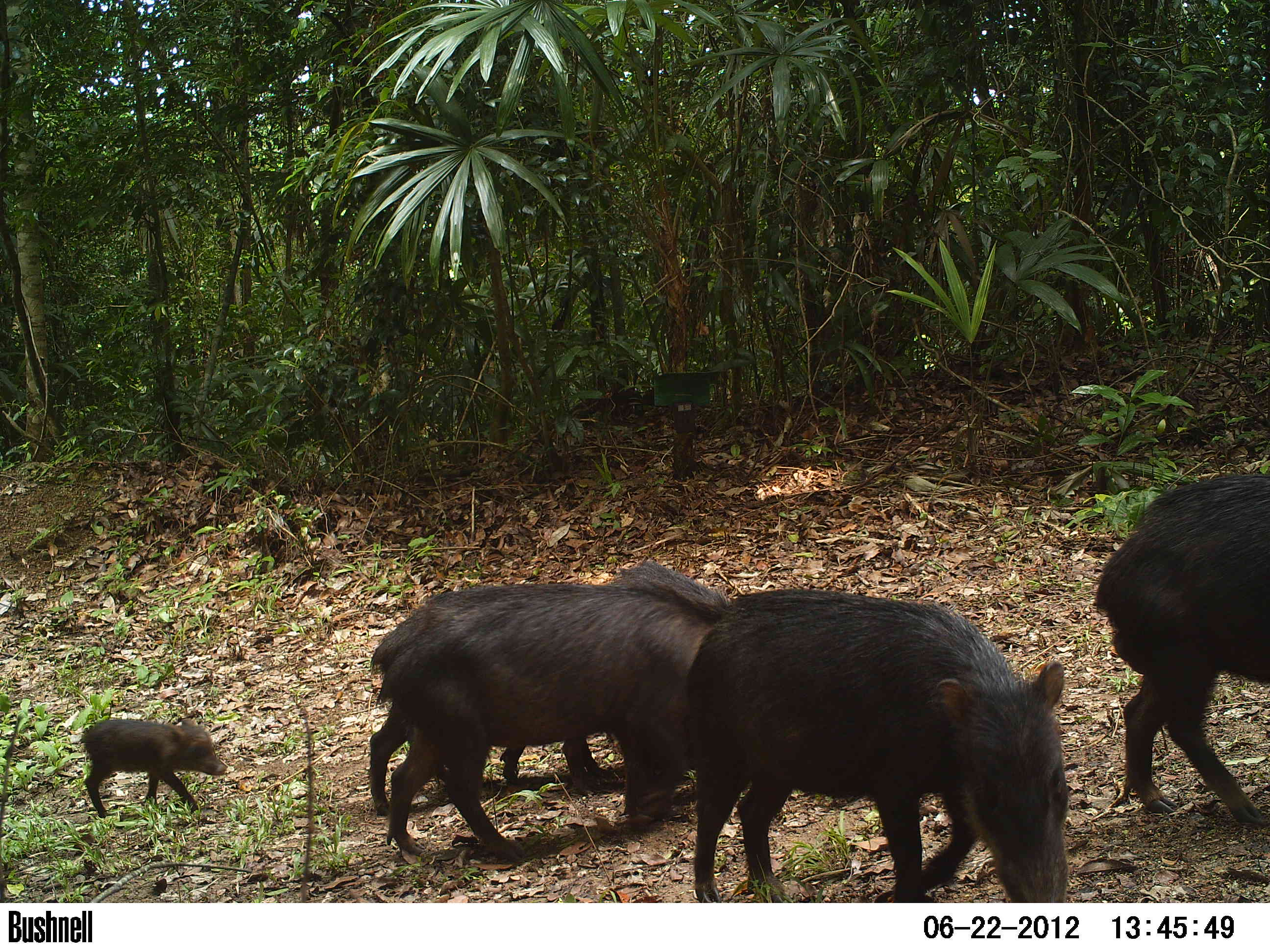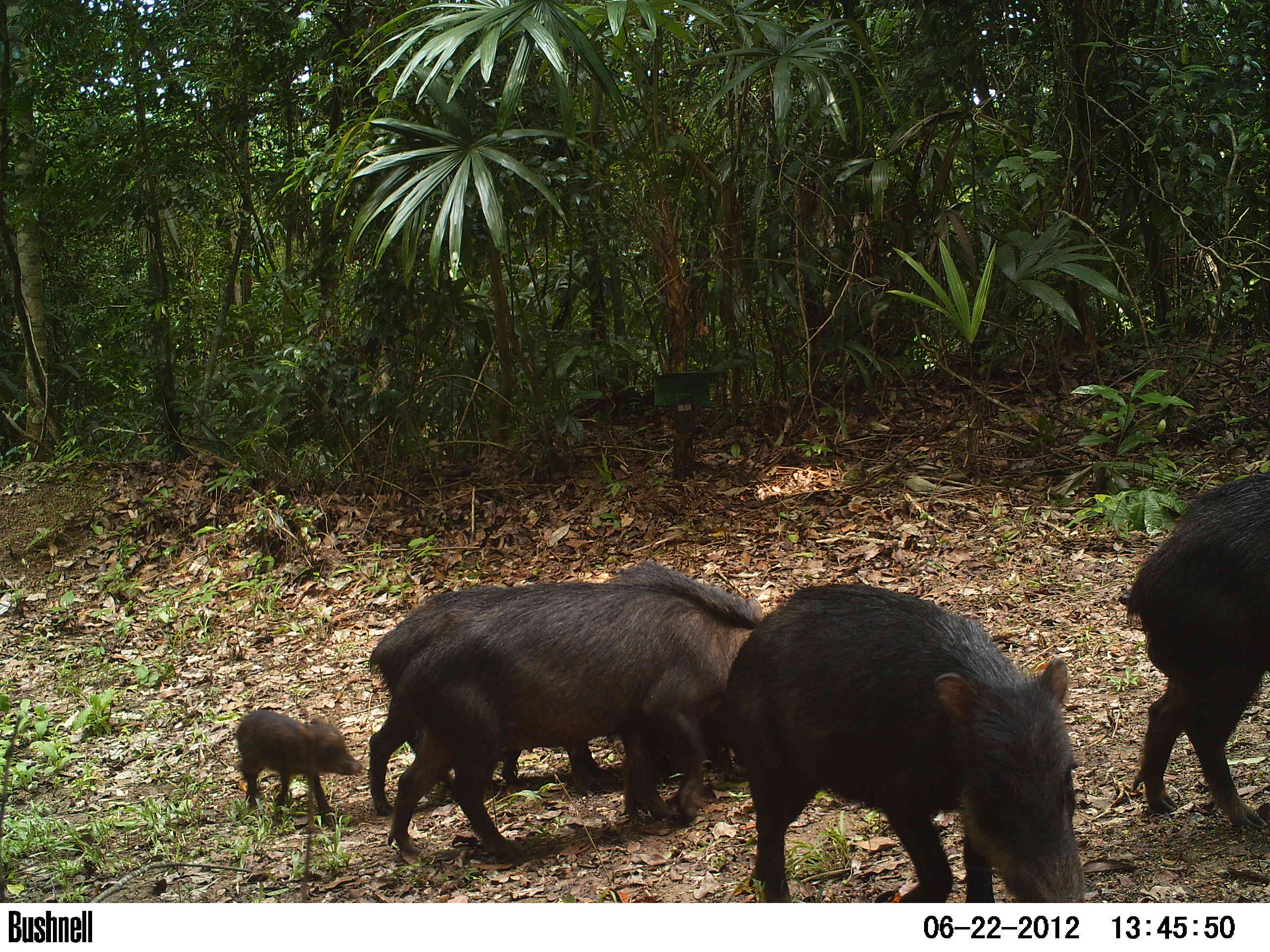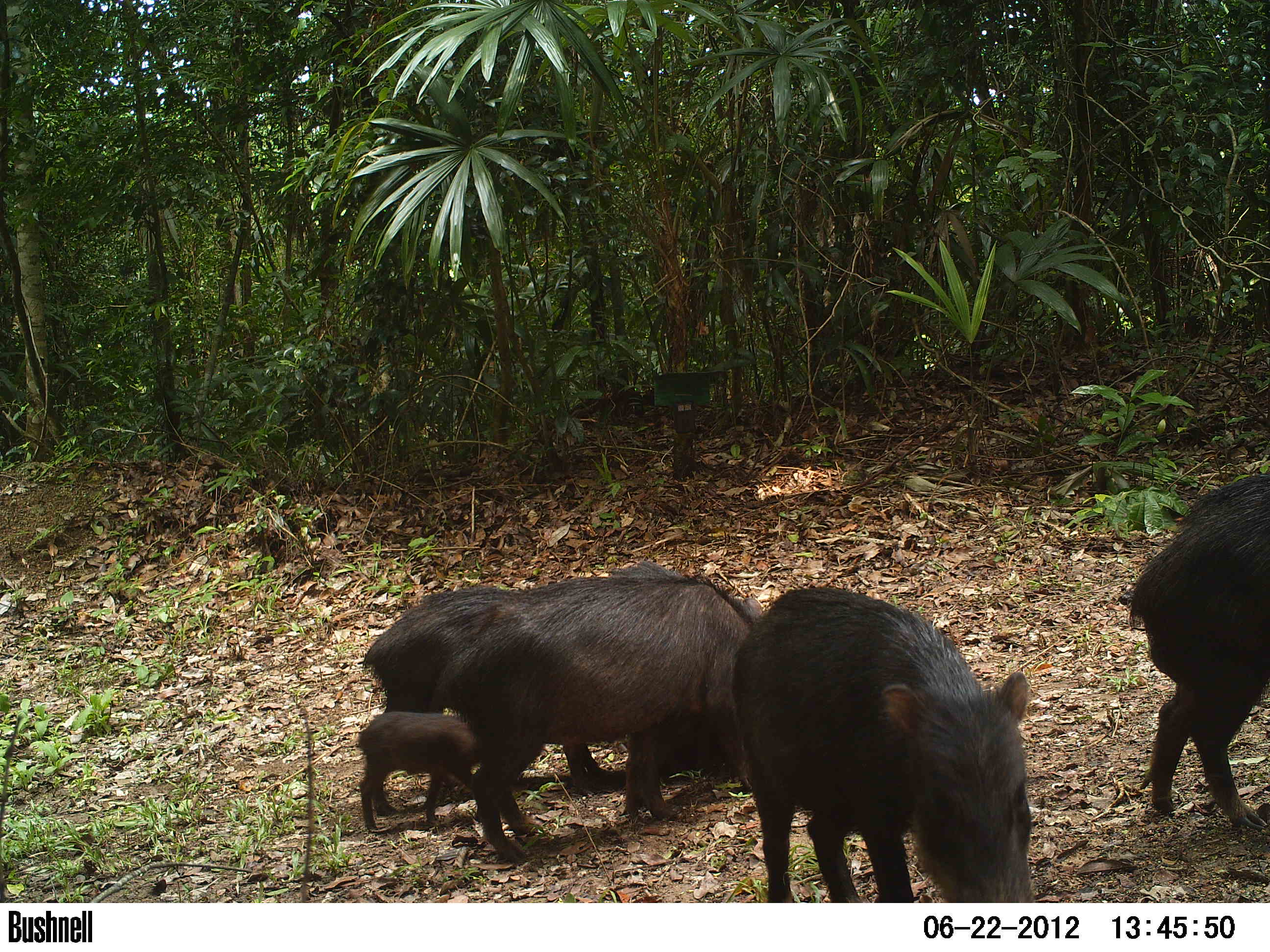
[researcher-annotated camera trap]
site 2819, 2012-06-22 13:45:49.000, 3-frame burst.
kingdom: Animalia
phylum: Chordata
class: Mammalia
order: Artiodactyla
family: Tayassuidae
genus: Tayassu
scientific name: Tayassu pecari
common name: white-lipped peccary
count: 20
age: adult